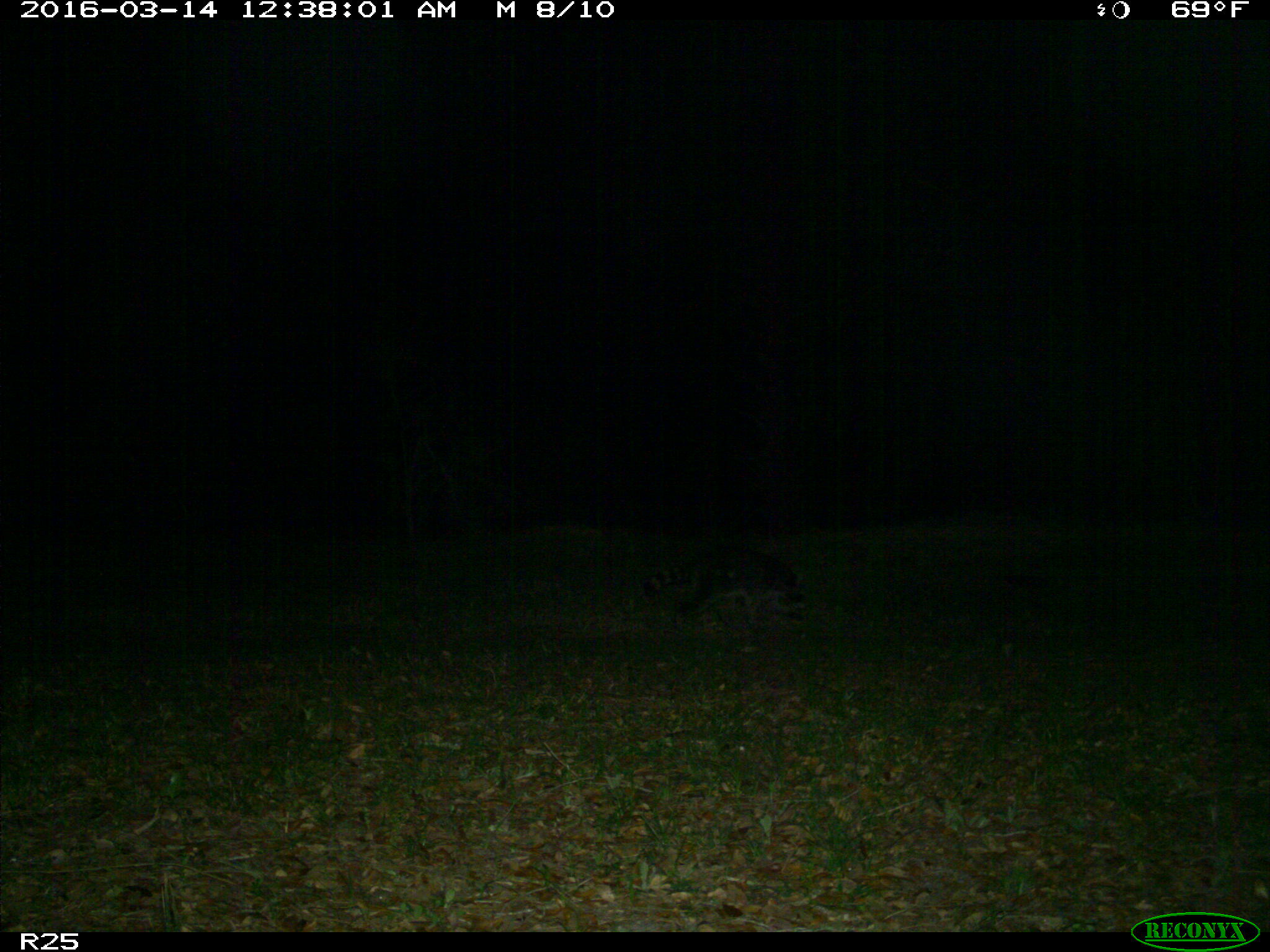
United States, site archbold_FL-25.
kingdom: Animalia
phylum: Chordata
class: Mammalia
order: Carnivora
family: Procyonidae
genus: Procyon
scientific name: Procyon lotor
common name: common raccoon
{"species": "Procyon lotor (common raccoon)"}